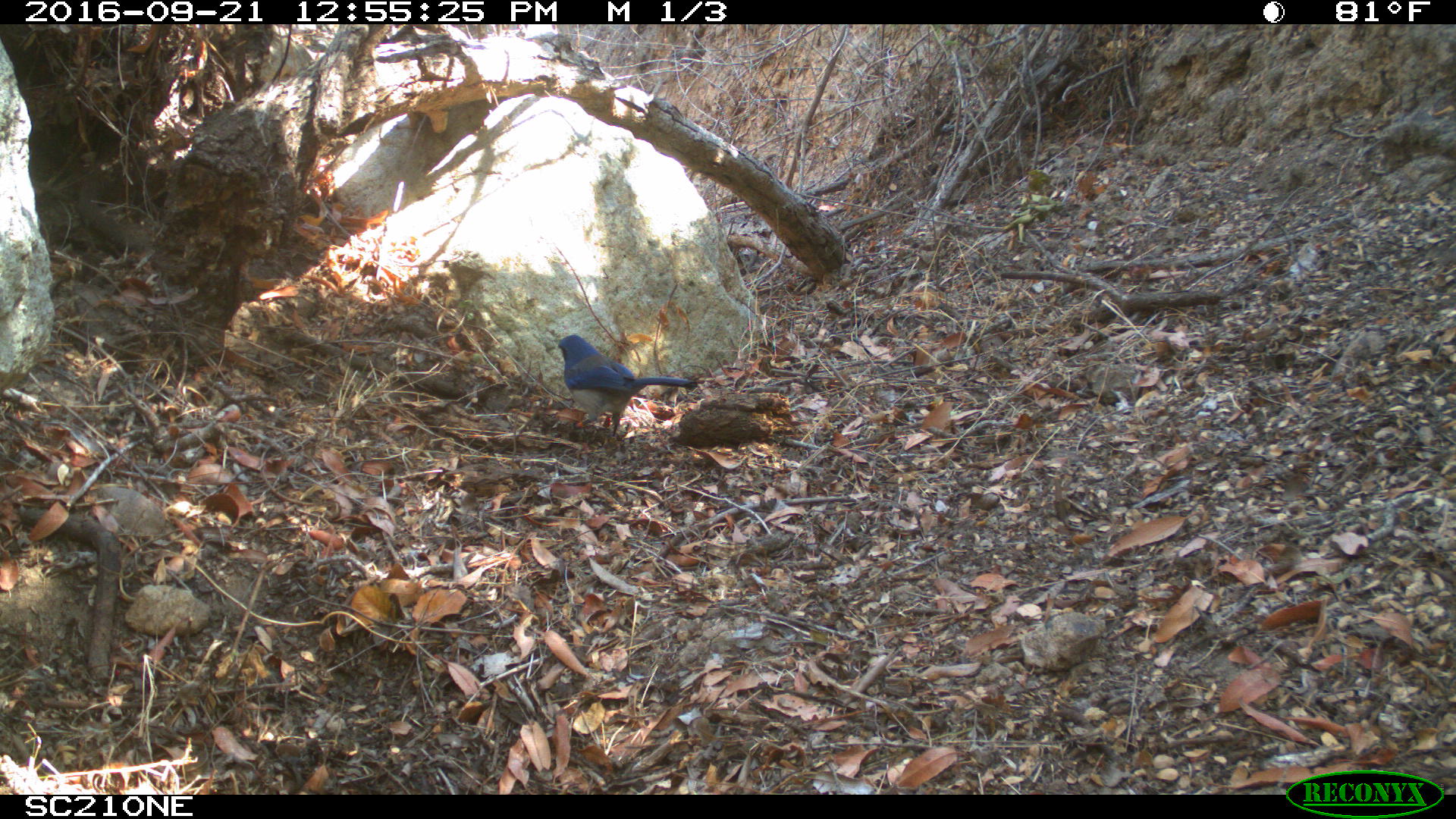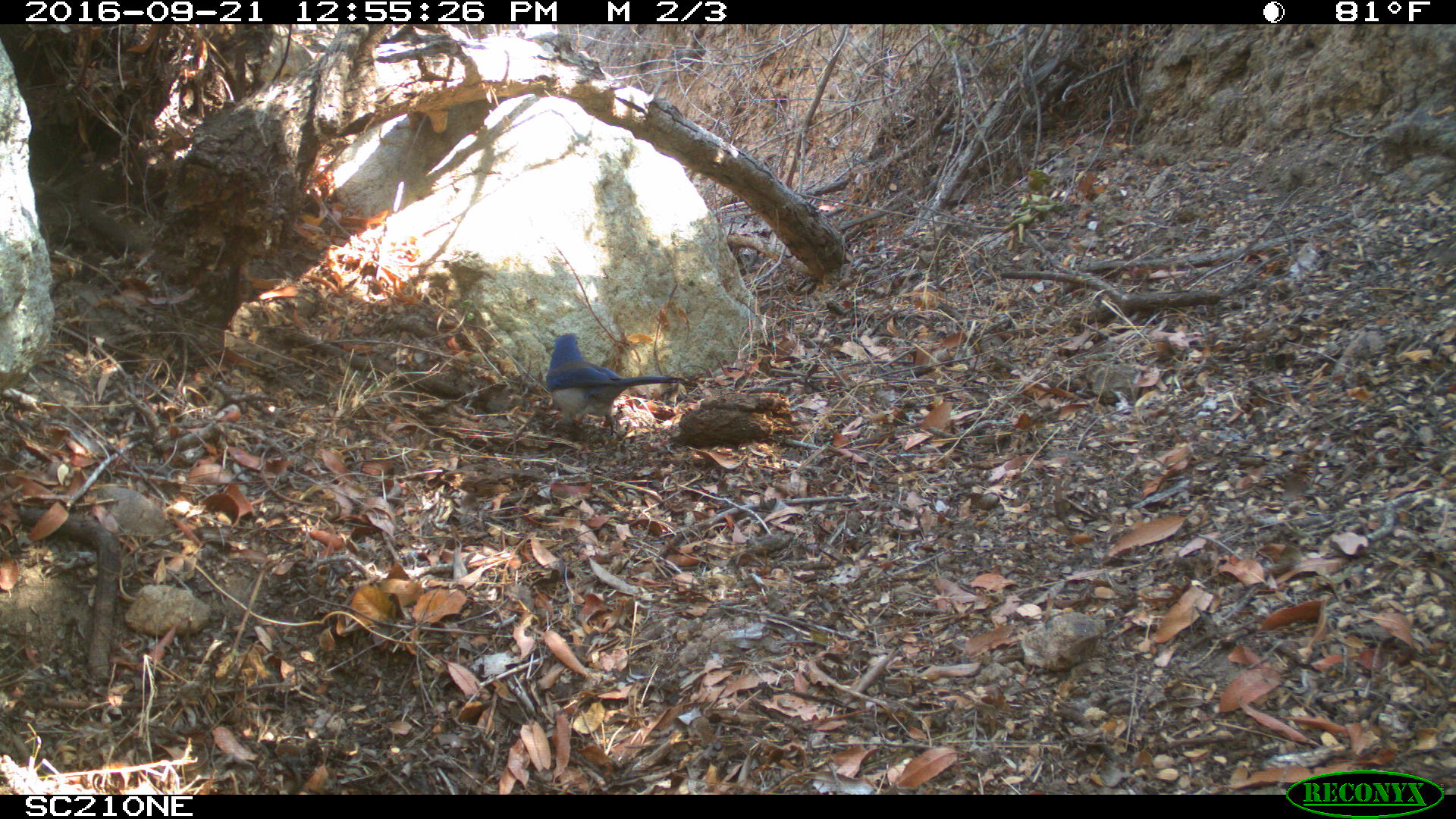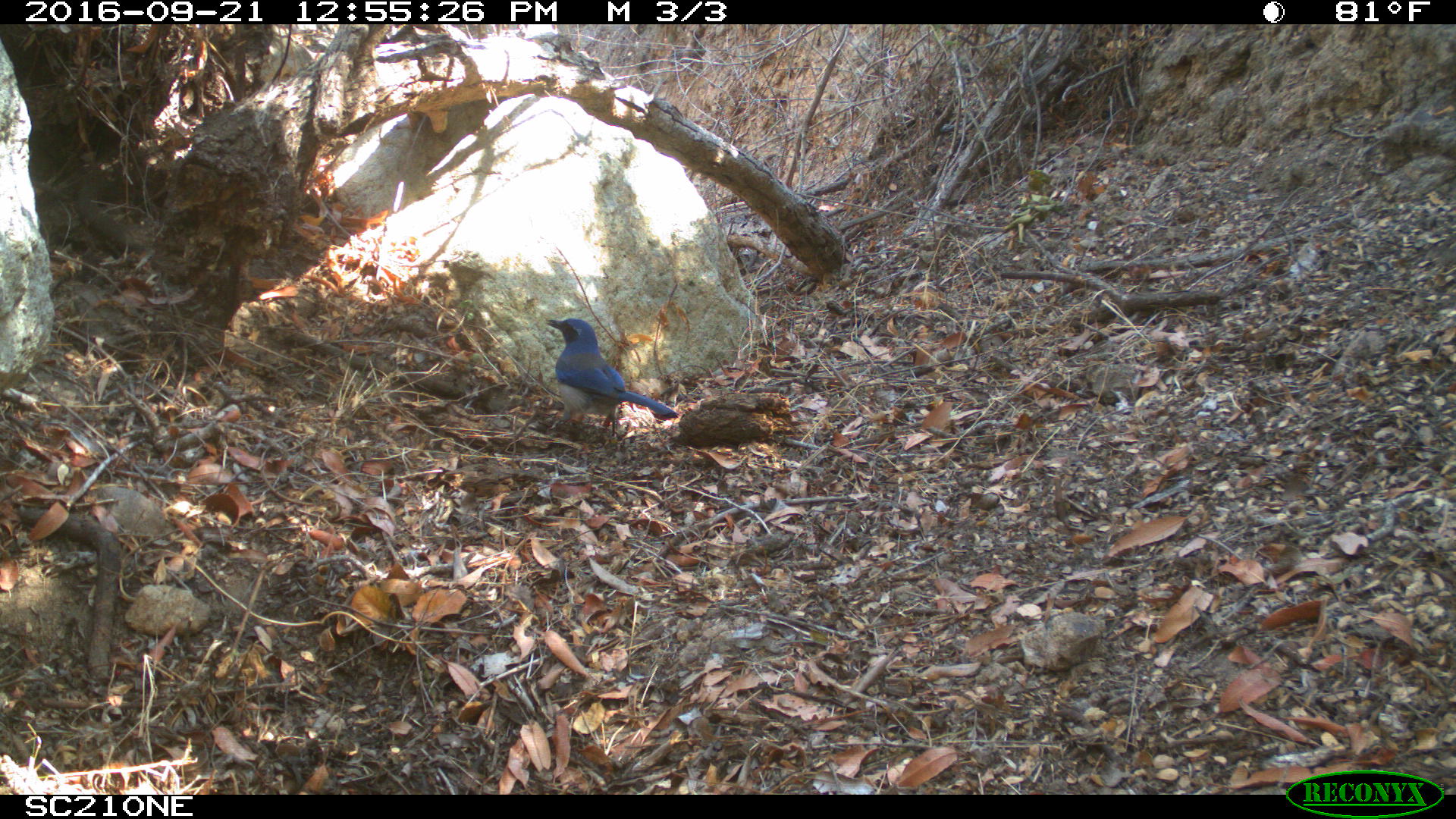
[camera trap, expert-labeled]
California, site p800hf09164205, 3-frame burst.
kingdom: Animalia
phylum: Chordata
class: Aves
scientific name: Aves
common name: bird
Bird (Aves).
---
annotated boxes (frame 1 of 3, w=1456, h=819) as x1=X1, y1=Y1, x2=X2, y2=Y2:
bird: x1=558, y1=334, x2=697, y2=436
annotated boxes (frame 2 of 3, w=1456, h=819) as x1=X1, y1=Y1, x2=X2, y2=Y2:
bird: x1=546, y1=333, x2=683, y2=435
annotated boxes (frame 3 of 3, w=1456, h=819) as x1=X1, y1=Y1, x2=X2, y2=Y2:
bird: x1=545, y1=318, x2=679, y2=441